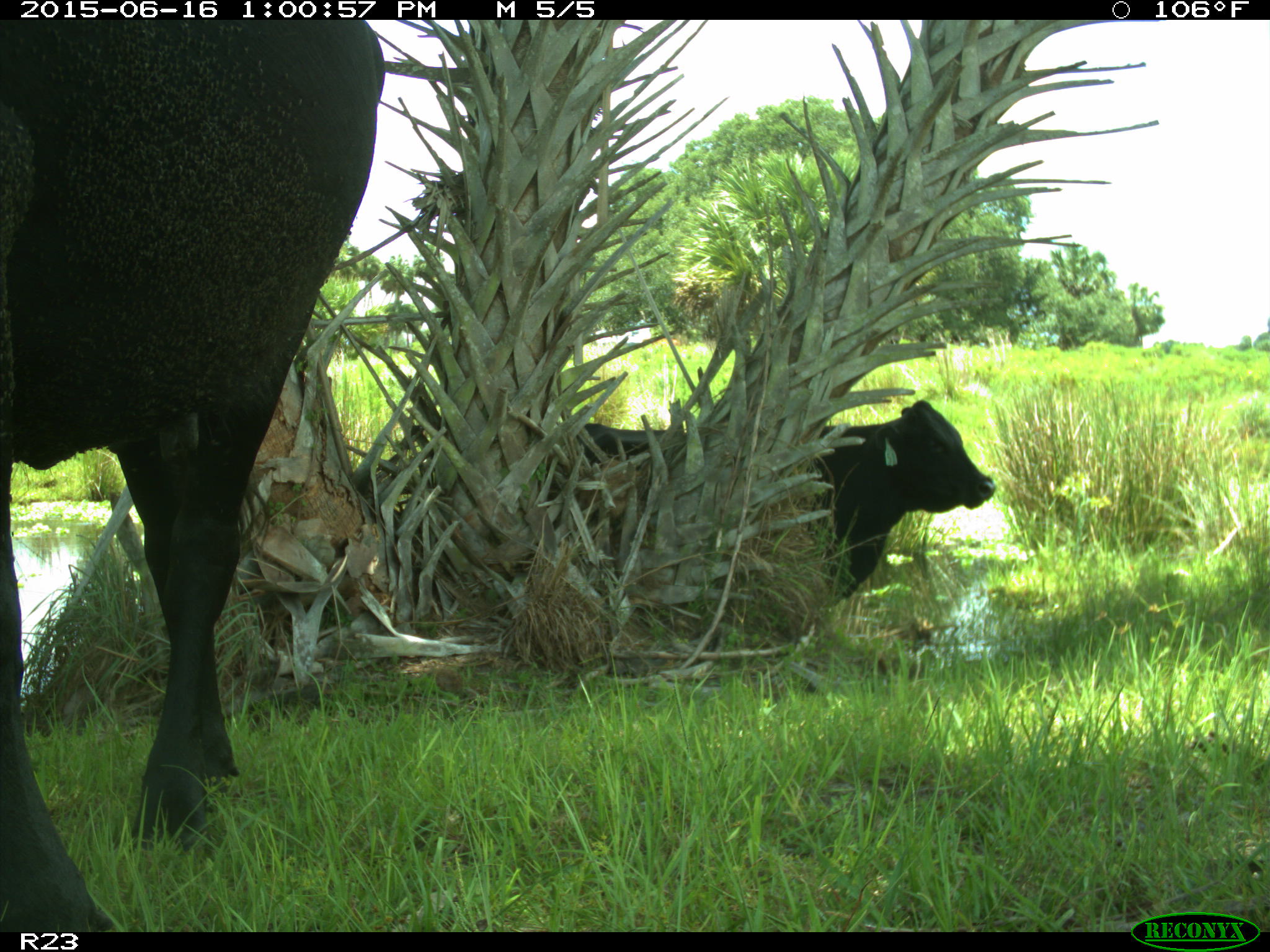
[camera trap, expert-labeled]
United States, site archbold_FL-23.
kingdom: Animalia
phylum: Chordata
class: Mammalia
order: Artiodactyla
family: Bovidae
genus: Bos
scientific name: Bos taurus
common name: domestic cow